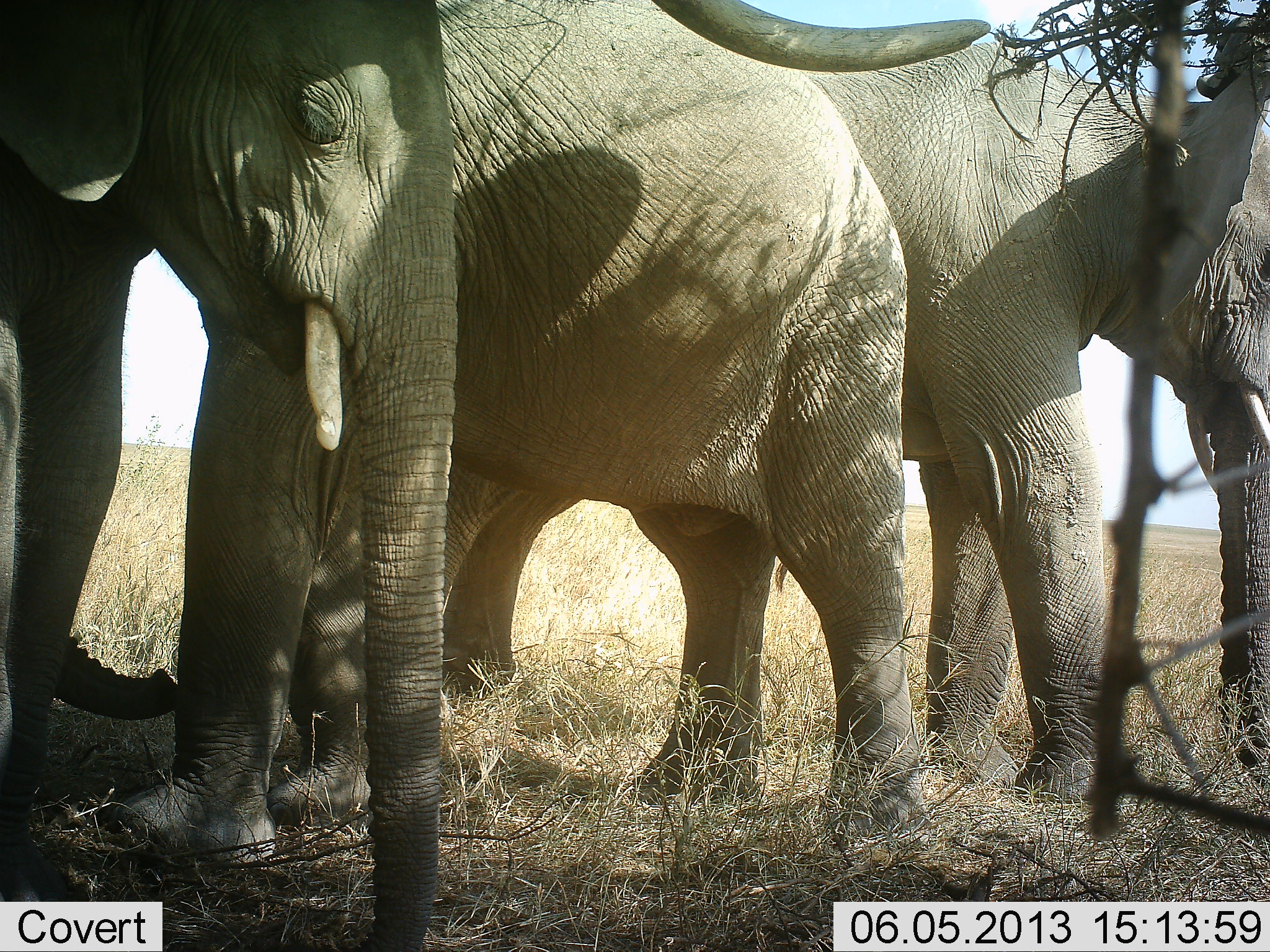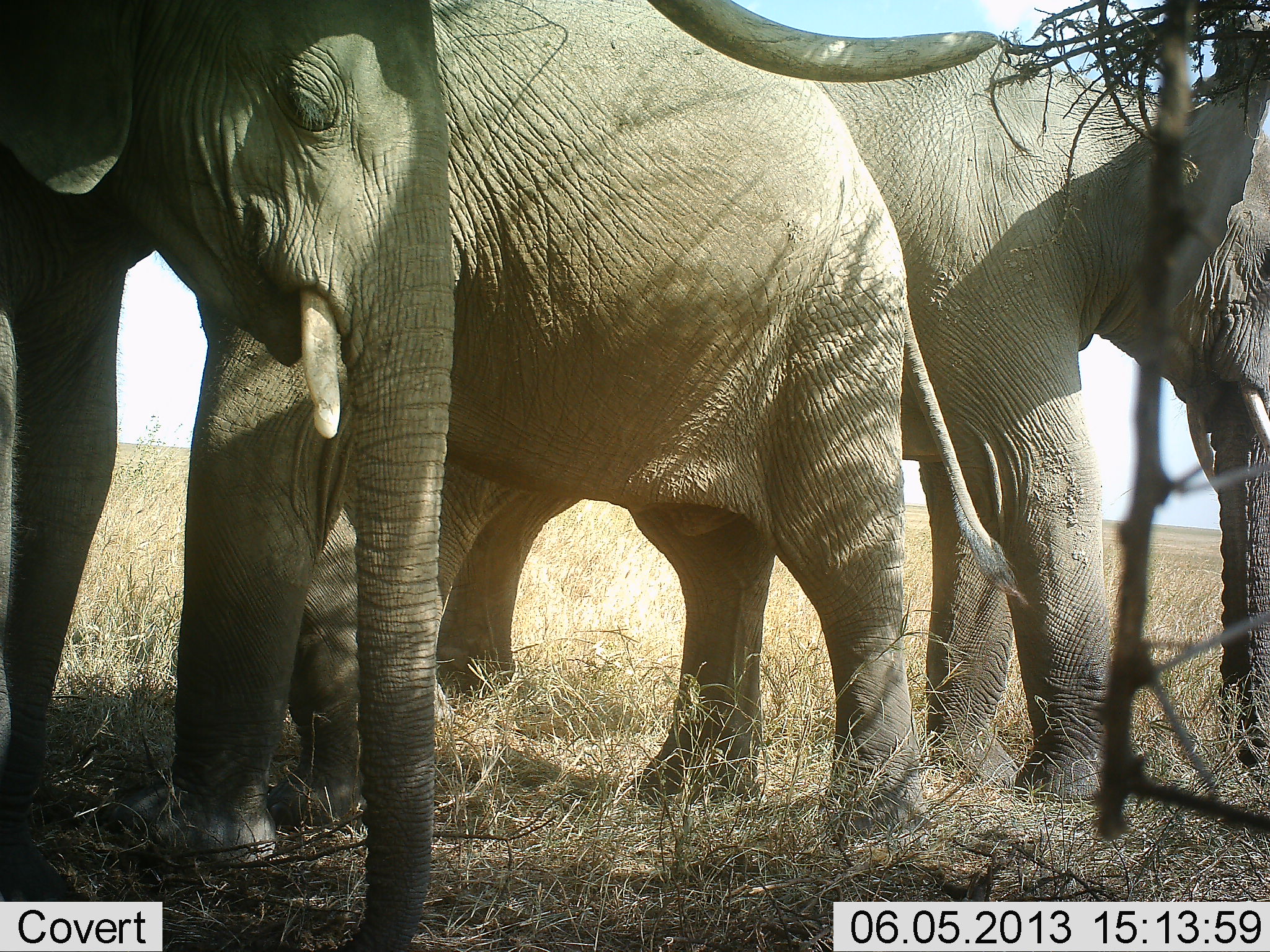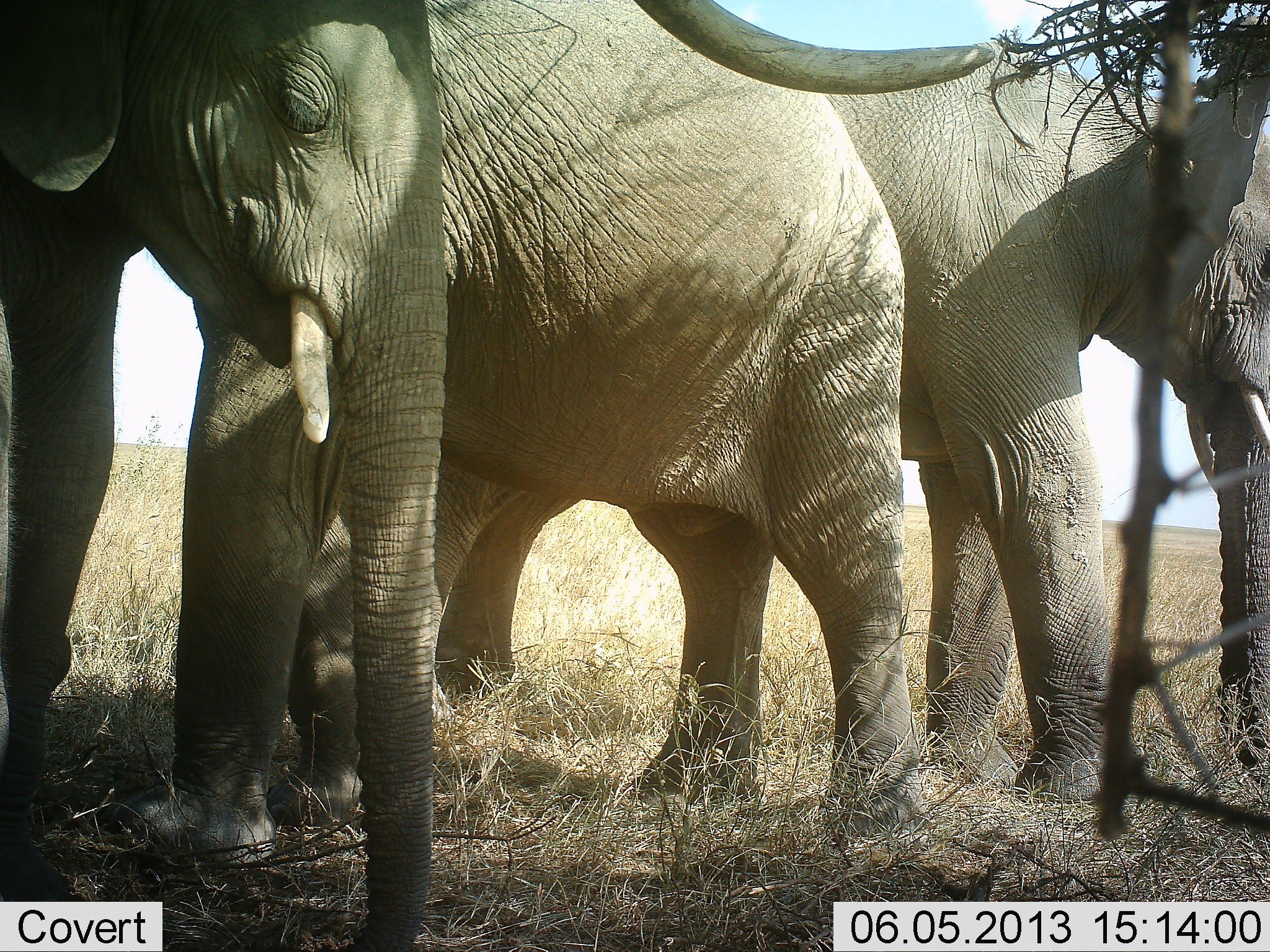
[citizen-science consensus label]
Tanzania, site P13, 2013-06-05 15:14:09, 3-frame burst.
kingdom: Animalia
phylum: Chordata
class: Mammalia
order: Proboscidea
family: Elephantidae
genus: Loxodonta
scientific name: Loxodonta africana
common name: african bush elephant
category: elephant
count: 3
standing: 80%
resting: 5%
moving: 5%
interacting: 20%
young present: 10%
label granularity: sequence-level